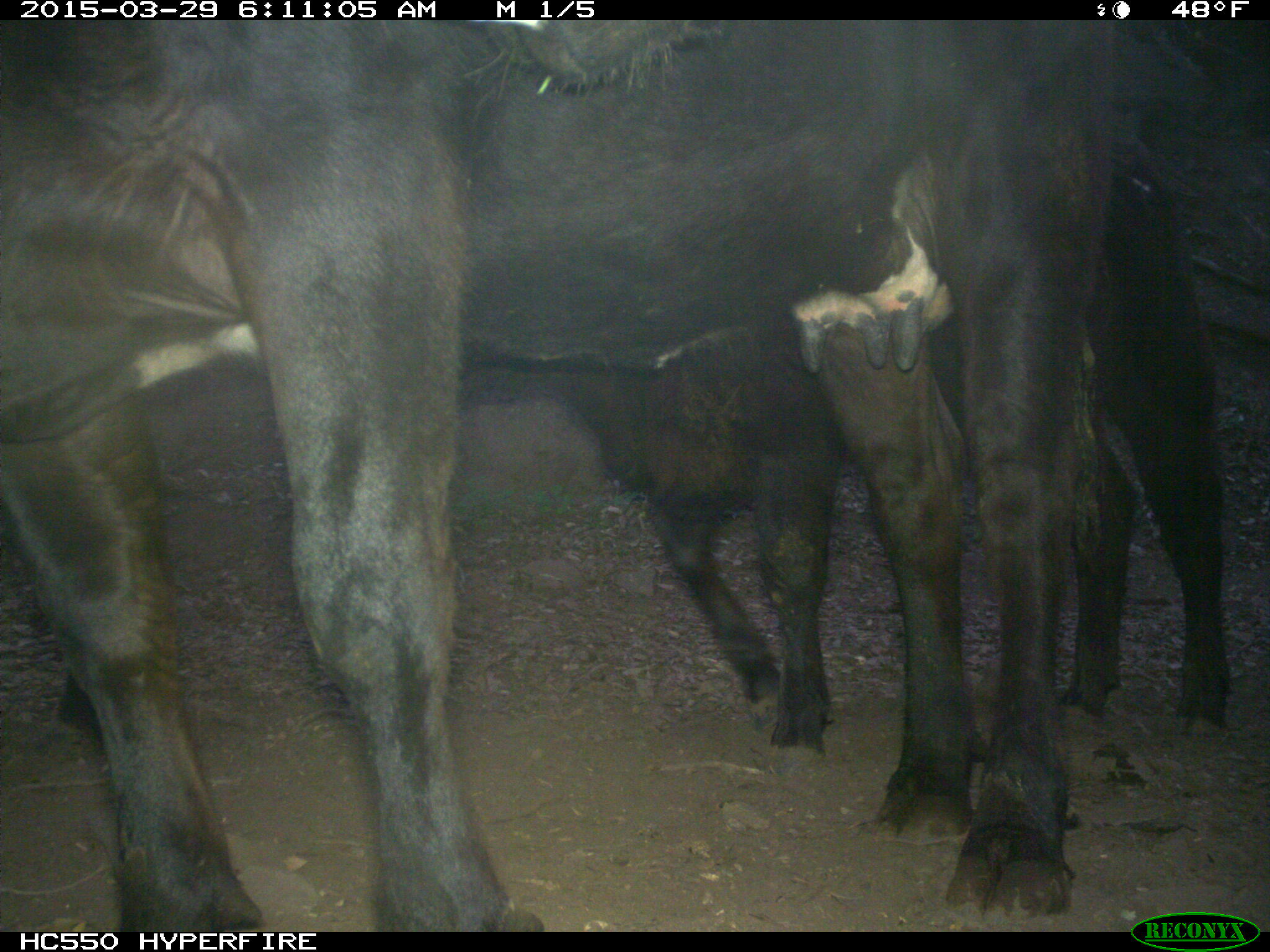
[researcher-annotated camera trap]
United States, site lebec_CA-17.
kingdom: Animalia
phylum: Chordata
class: Mammalia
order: Artiodactyla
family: Bovidae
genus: Bos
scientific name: Bos taurus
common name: domestic cow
Bos taurus (domestic cow).